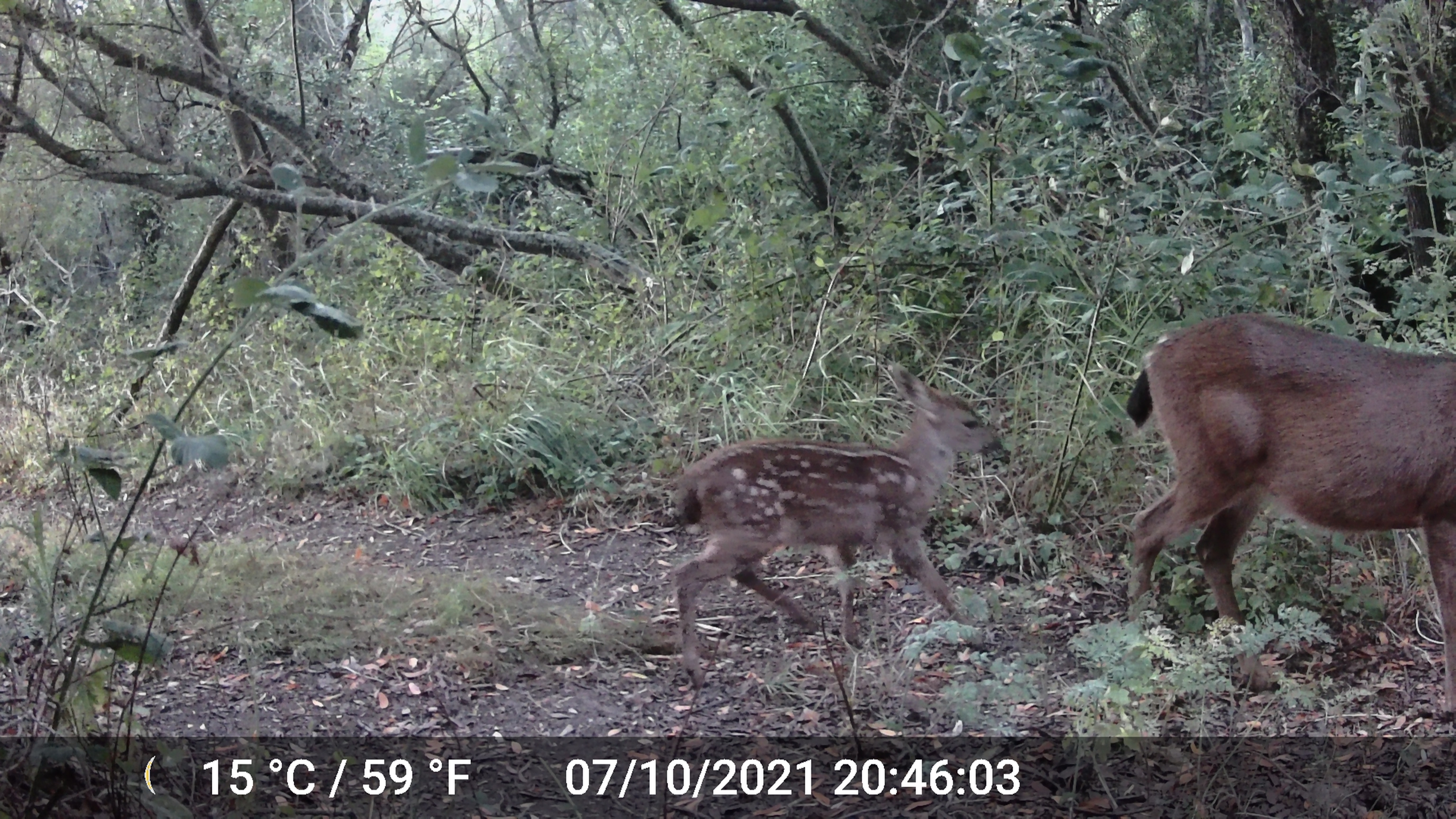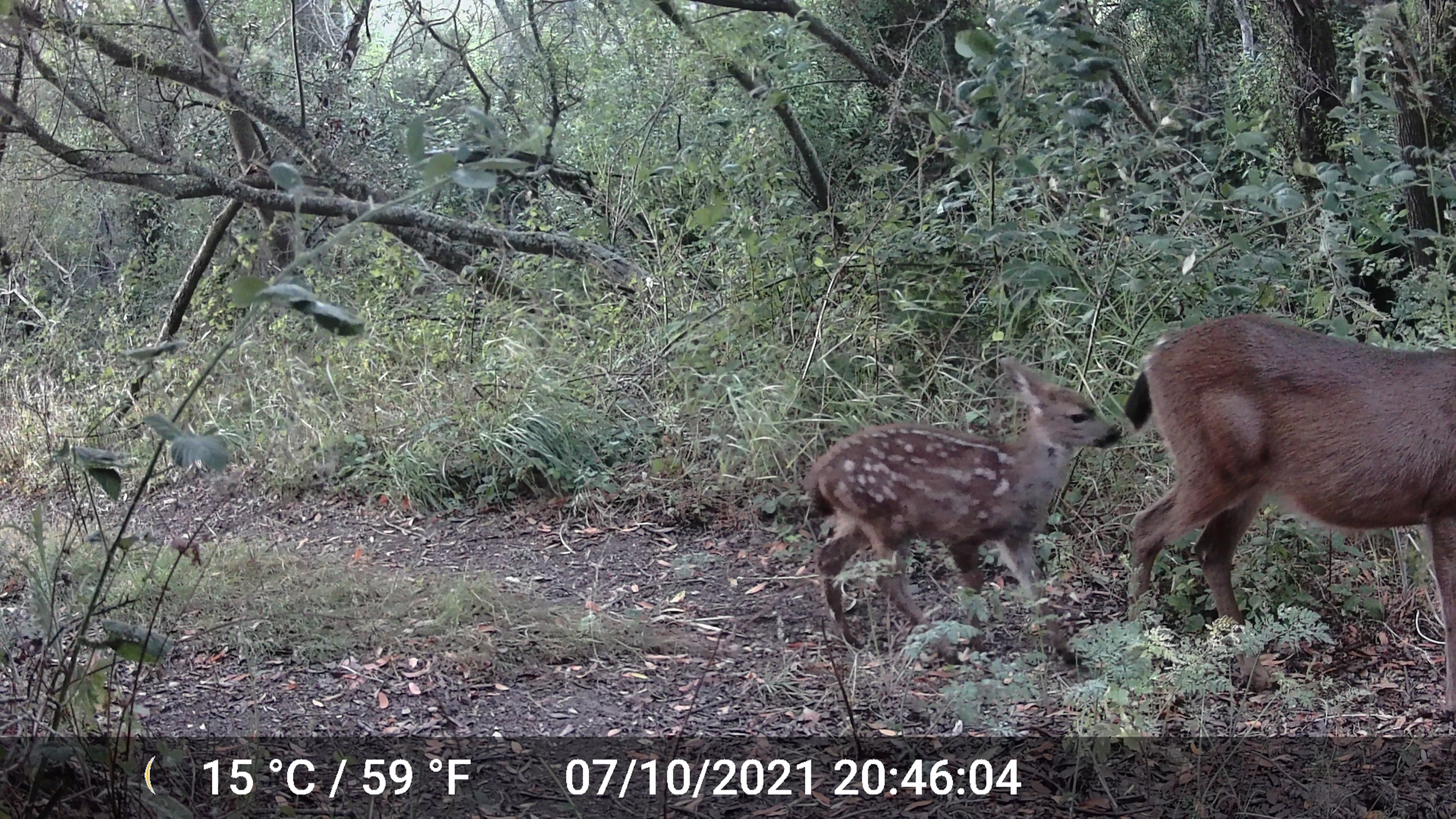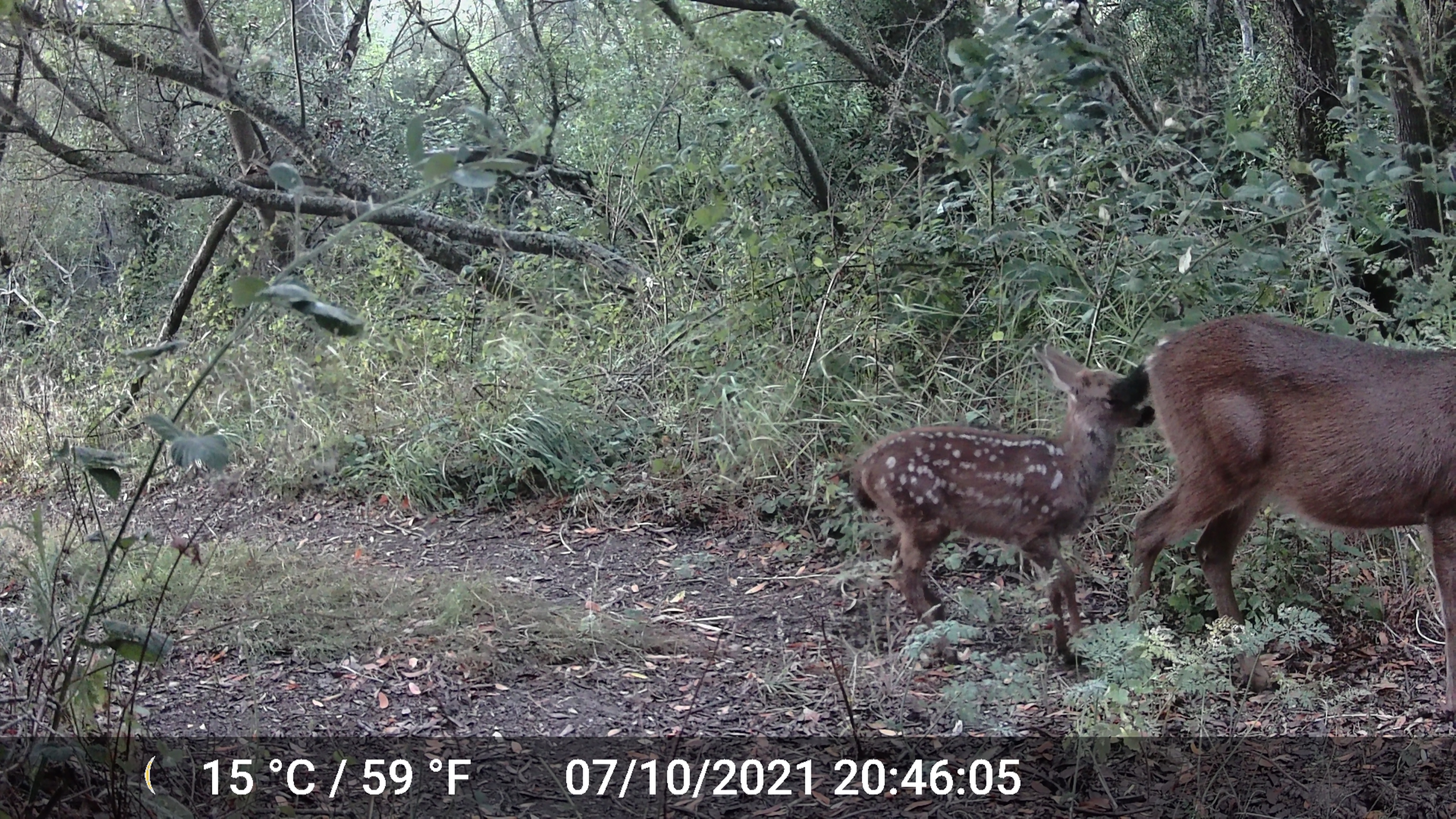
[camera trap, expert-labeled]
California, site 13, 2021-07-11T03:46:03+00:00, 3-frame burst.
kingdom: Animalia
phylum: Chordata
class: Mammalia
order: Artiodactyla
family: Cervidae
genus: Odocoileus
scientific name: Odocoileus hemionus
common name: mule deer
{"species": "mule deer (Odocoileus hemionus)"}